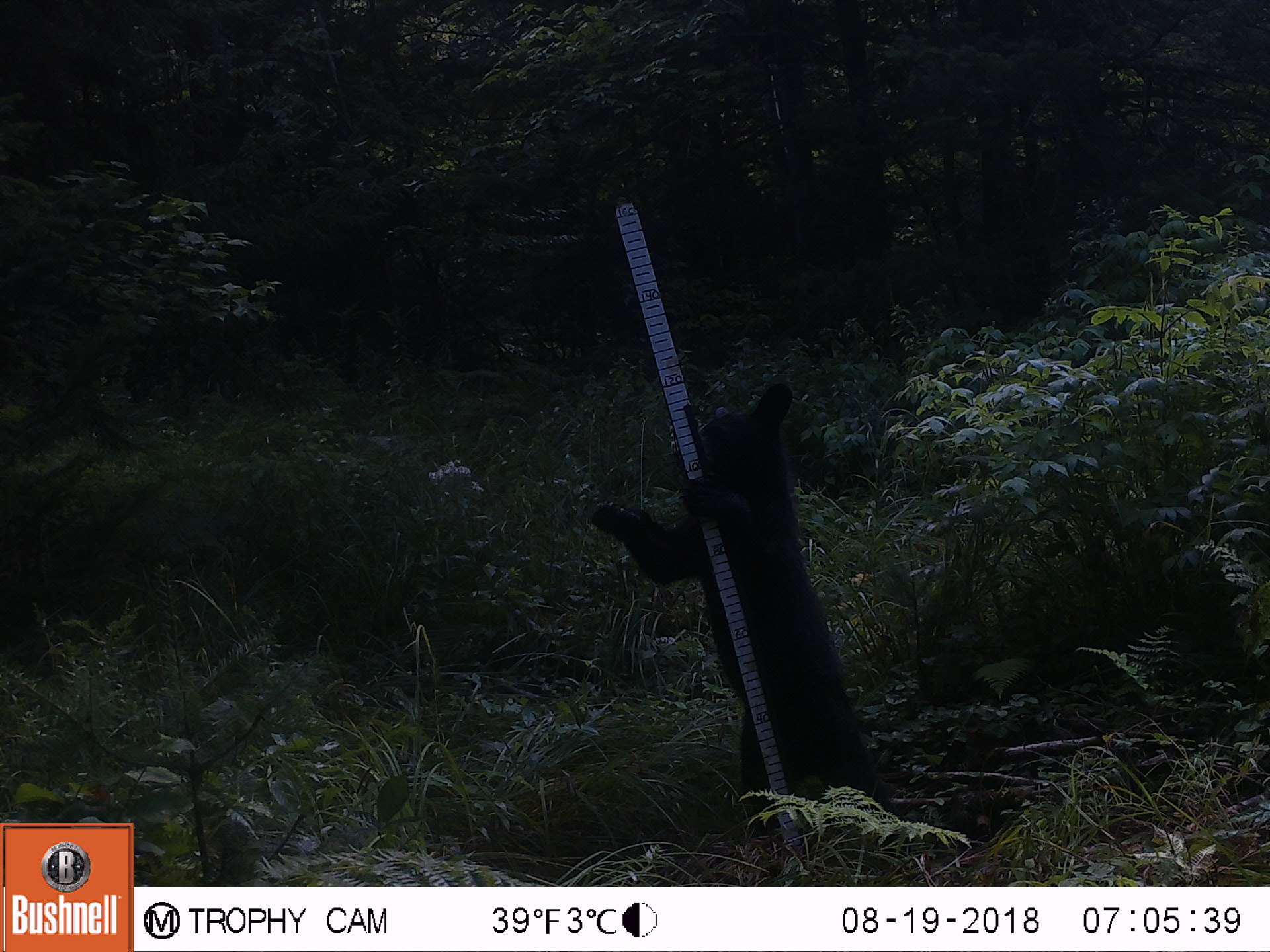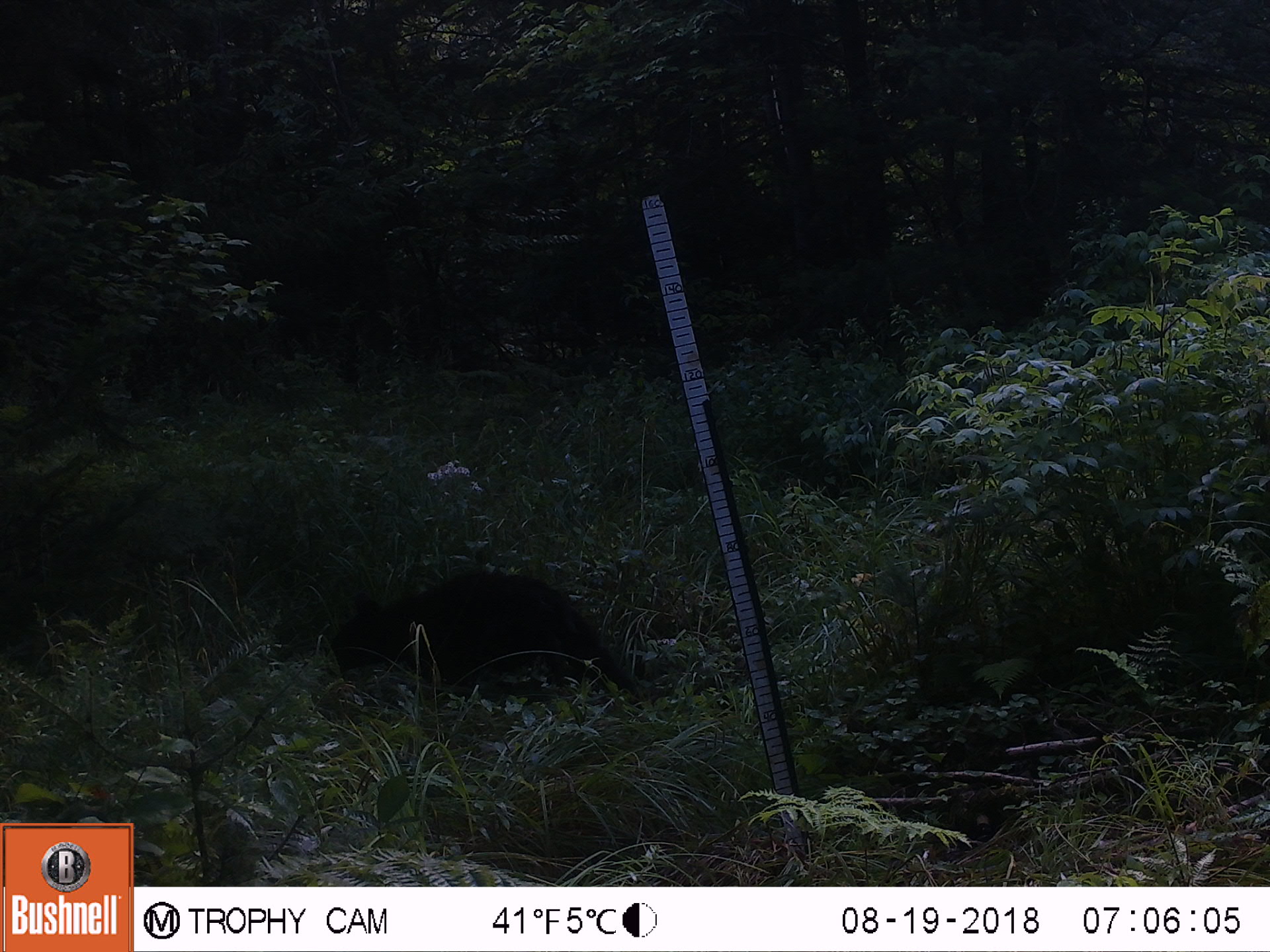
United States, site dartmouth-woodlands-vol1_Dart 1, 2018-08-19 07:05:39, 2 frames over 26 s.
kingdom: Animalia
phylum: Chordata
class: Mammalia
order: Carnivora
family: Ursidae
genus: Ursus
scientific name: Ursus americanus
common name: black bear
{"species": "black bear (Ursus americanus)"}